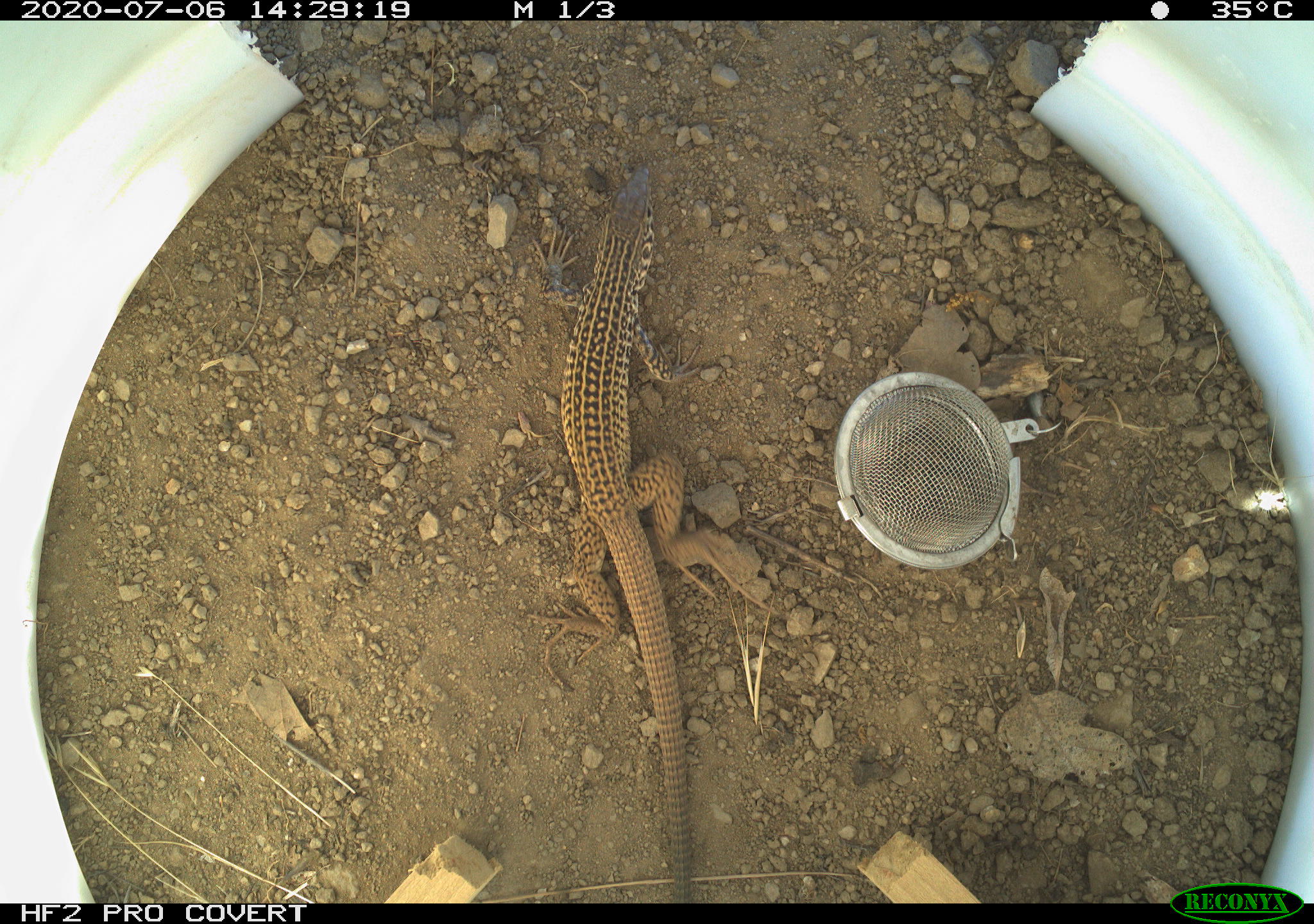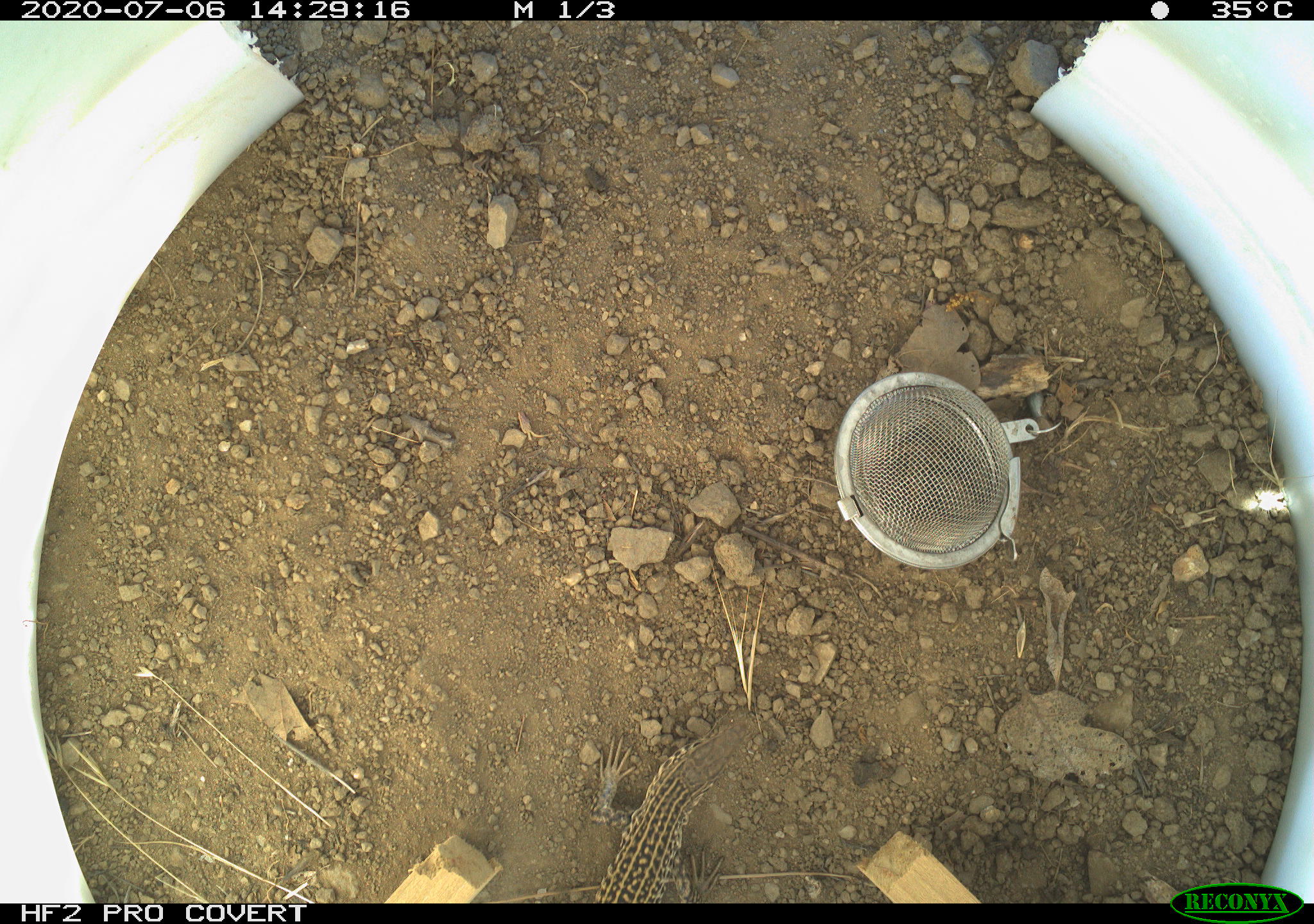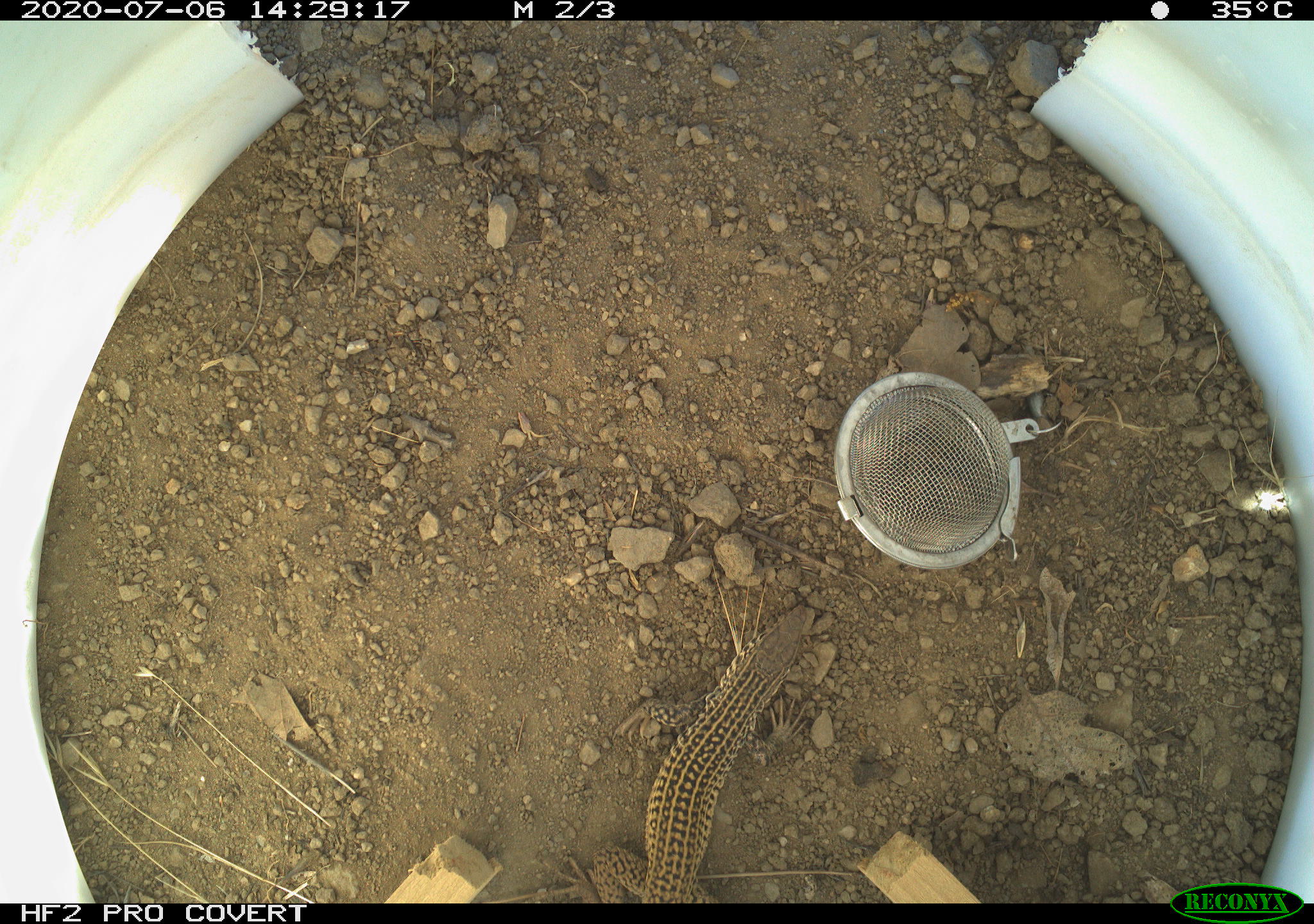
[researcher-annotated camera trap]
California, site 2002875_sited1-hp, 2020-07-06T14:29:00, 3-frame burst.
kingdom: Animalia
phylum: Chordata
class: Reptilia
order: Squamata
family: Teiidae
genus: Aspidoscelis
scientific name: Aspidoscelis tigris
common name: western whiptail